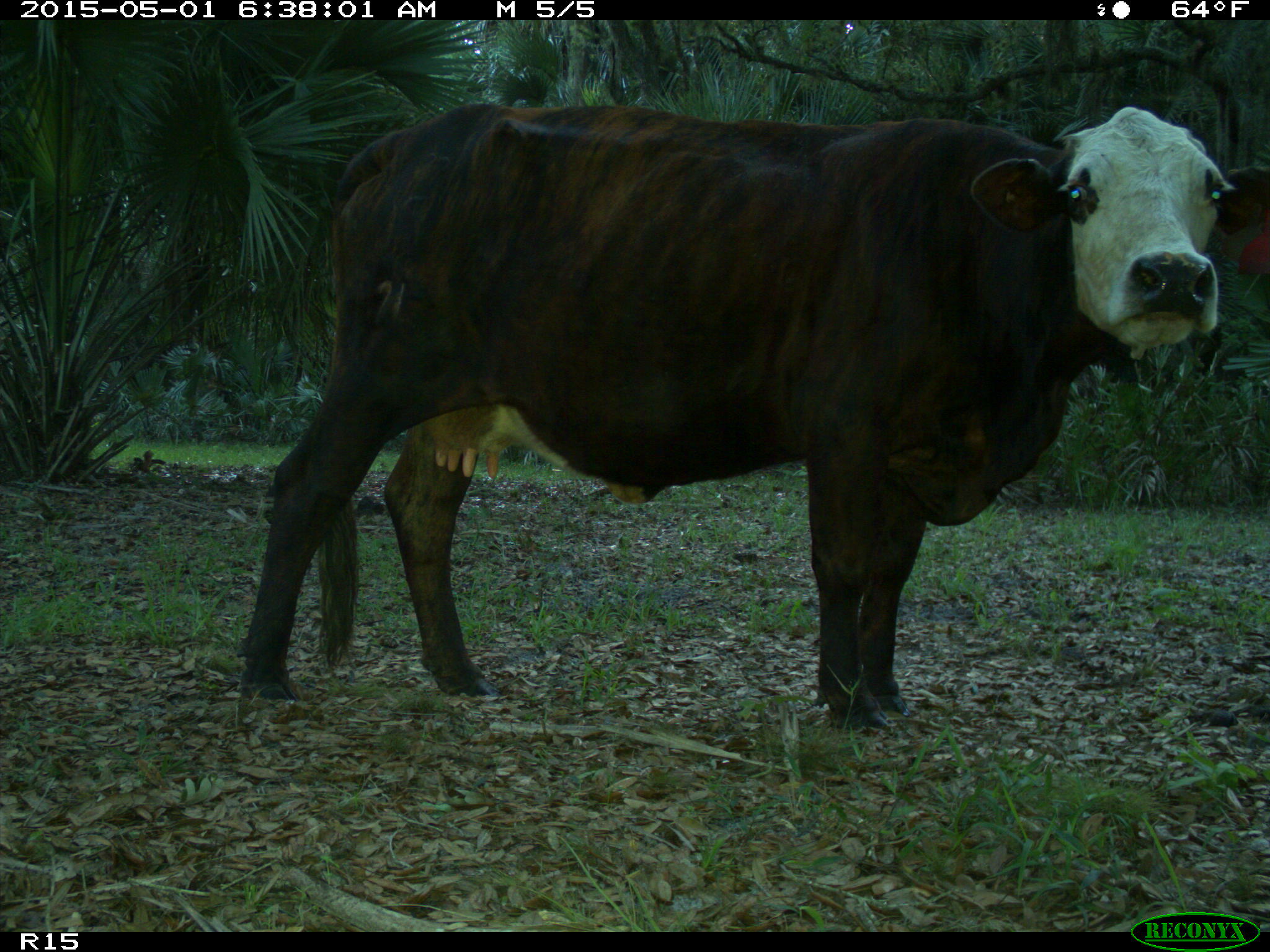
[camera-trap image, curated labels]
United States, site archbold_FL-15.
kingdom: Animalia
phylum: Chordata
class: Mammalia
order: Artiodactyla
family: Bovidae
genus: Bos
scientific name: Bos taurus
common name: domestic cow